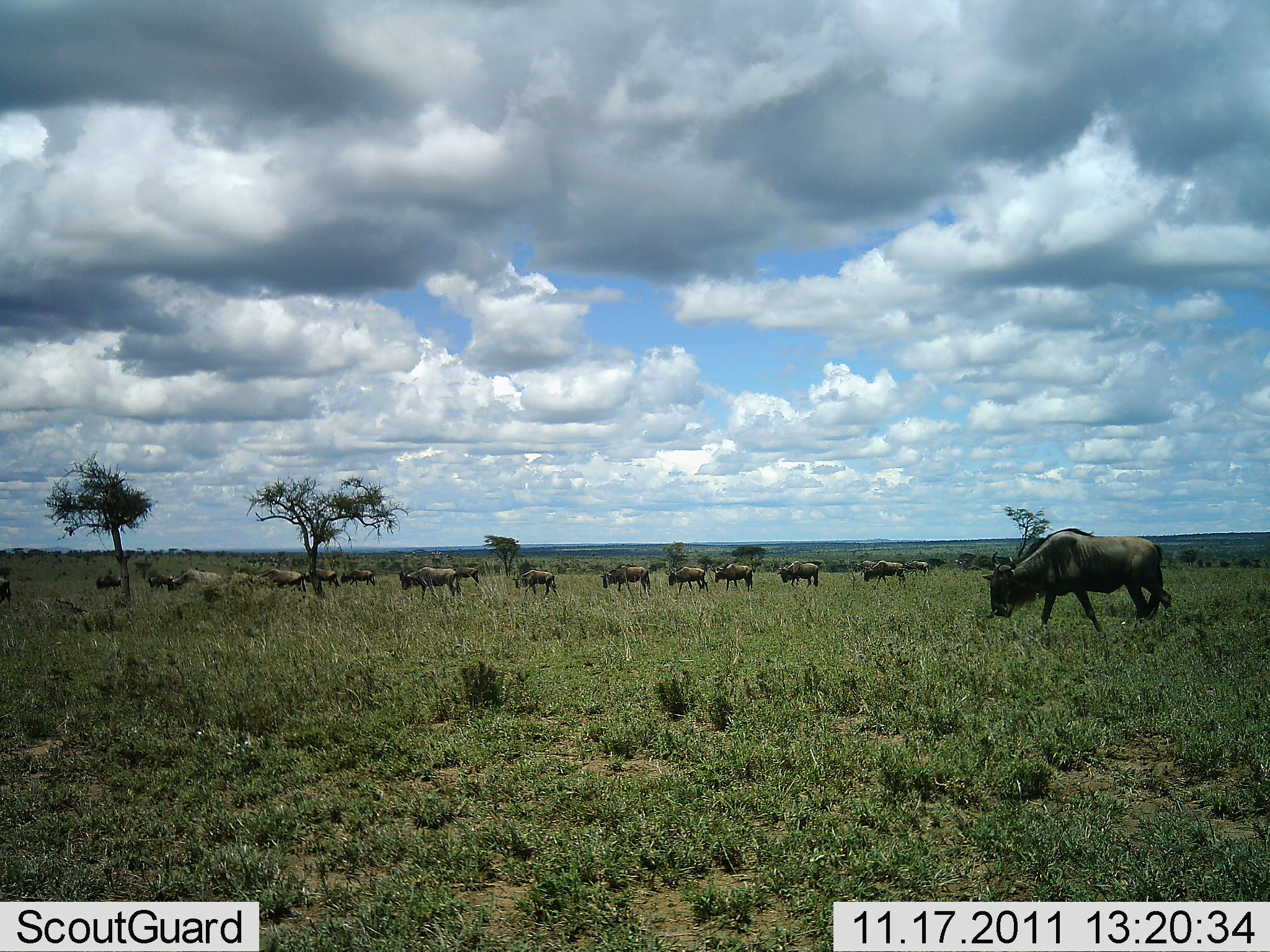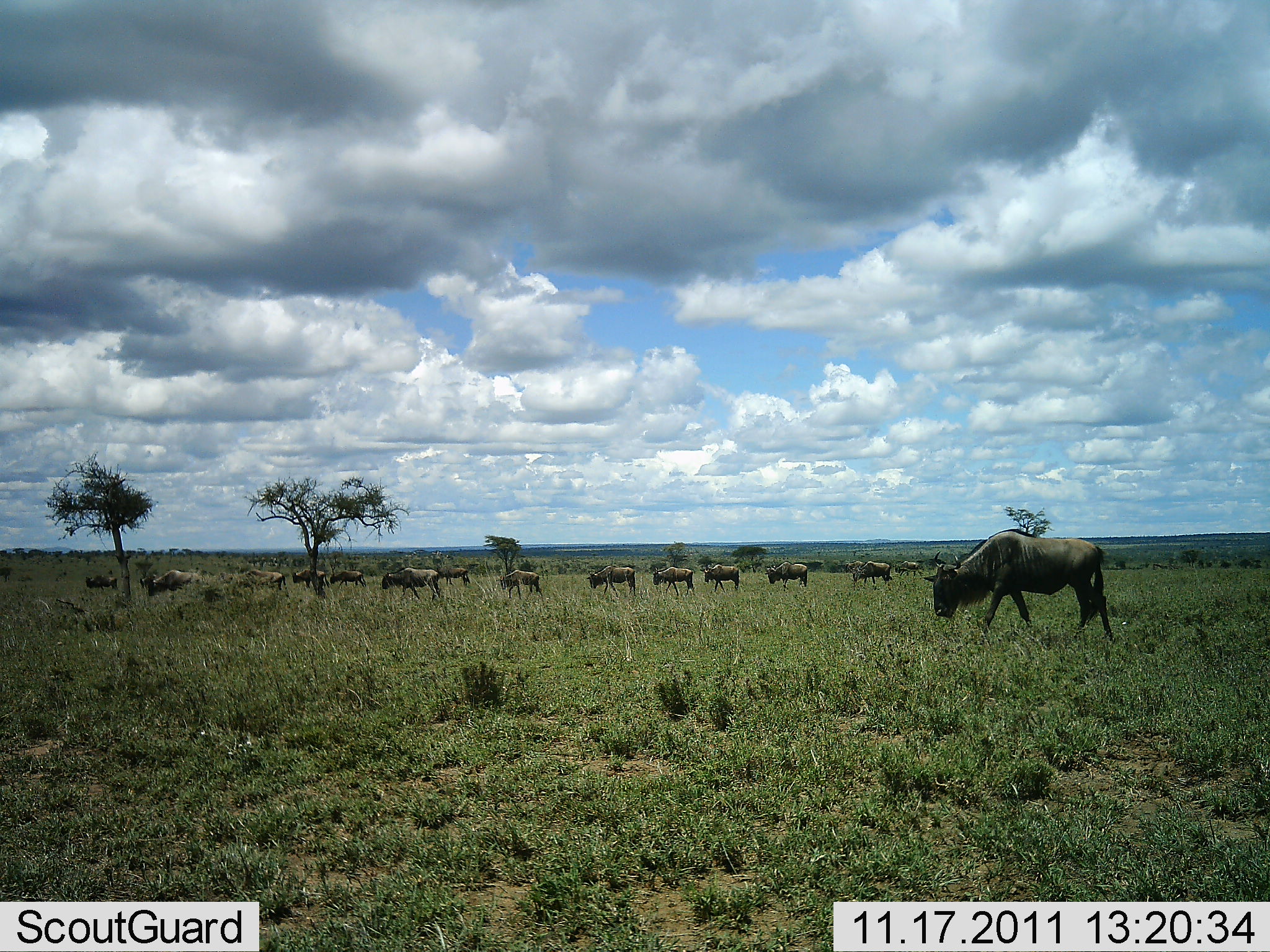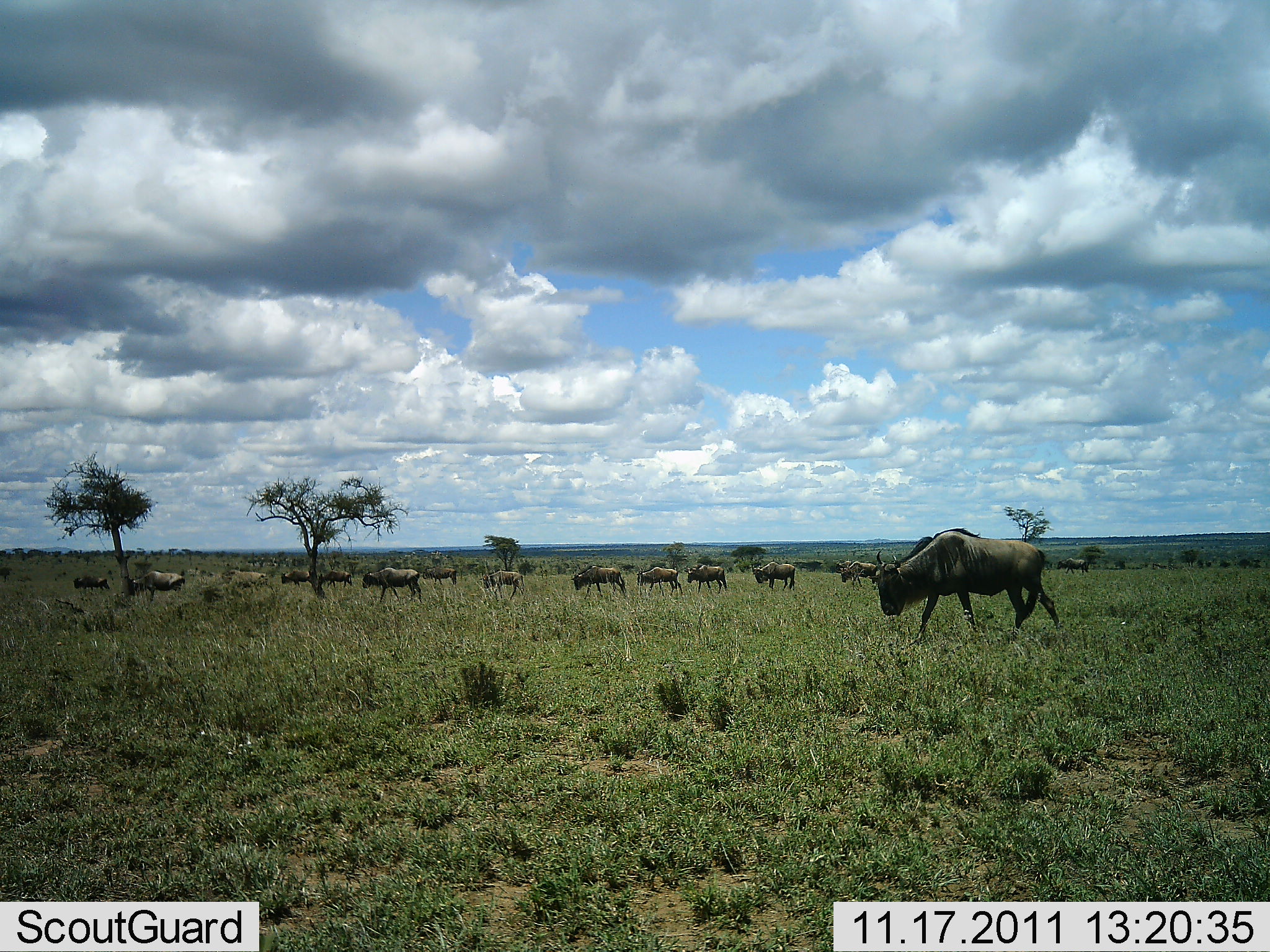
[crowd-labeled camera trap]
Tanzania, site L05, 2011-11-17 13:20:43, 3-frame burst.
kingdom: Animalia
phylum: Chordata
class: Mammalia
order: Artiodactyla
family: Bovidae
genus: Connochaetes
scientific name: Connochaetes taurinus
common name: blue wildebeest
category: wildebeest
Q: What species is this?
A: Wildebeest (blue wildebeest) (Connochaetes taurinus).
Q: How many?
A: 11-50.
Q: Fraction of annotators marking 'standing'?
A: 8%.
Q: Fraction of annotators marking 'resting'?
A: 0%.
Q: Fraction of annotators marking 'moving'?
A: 92%.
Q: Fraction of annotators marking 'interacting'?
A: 0%.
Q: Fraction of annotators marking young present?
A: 0%.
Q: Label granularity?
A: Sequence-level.